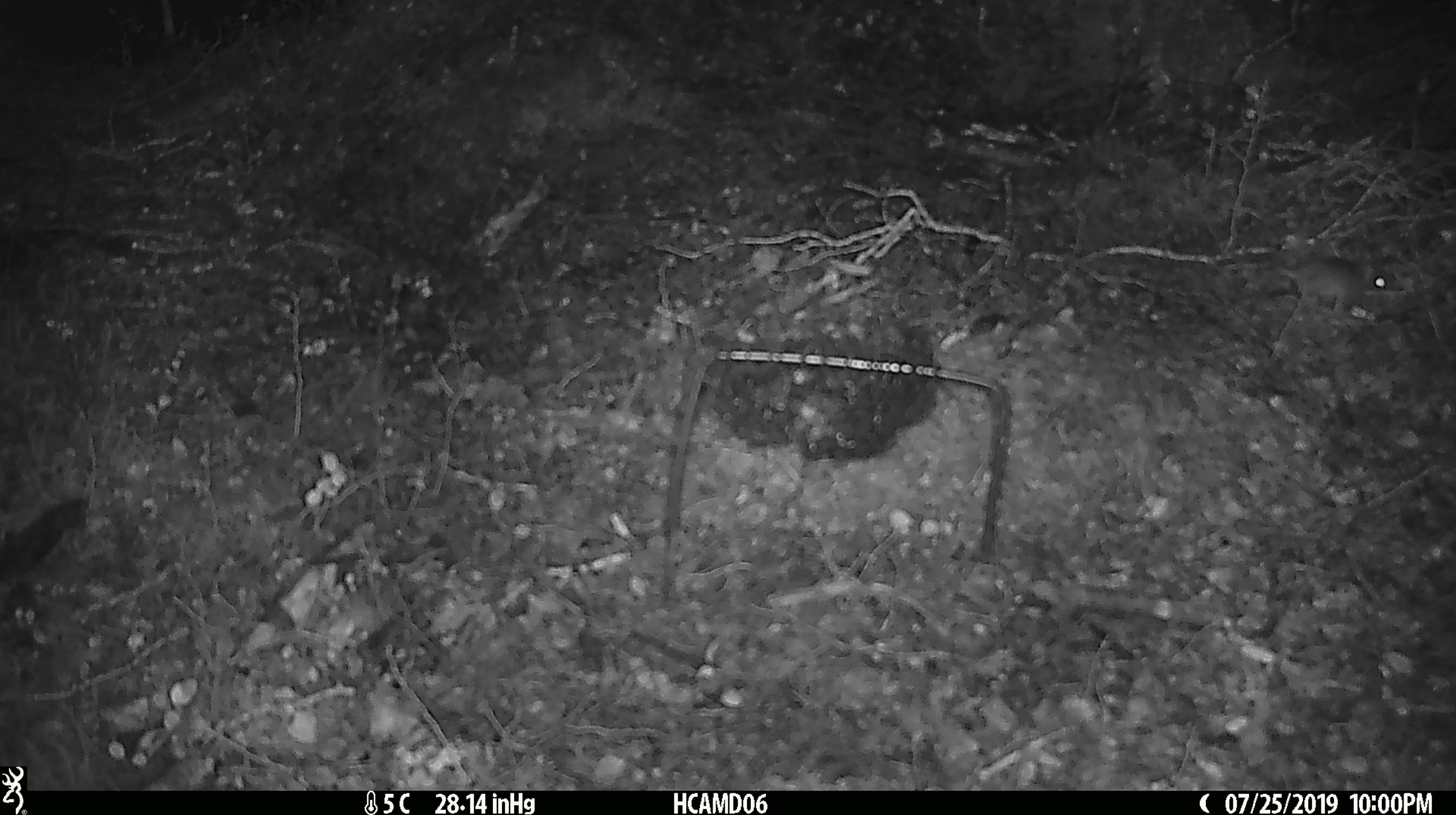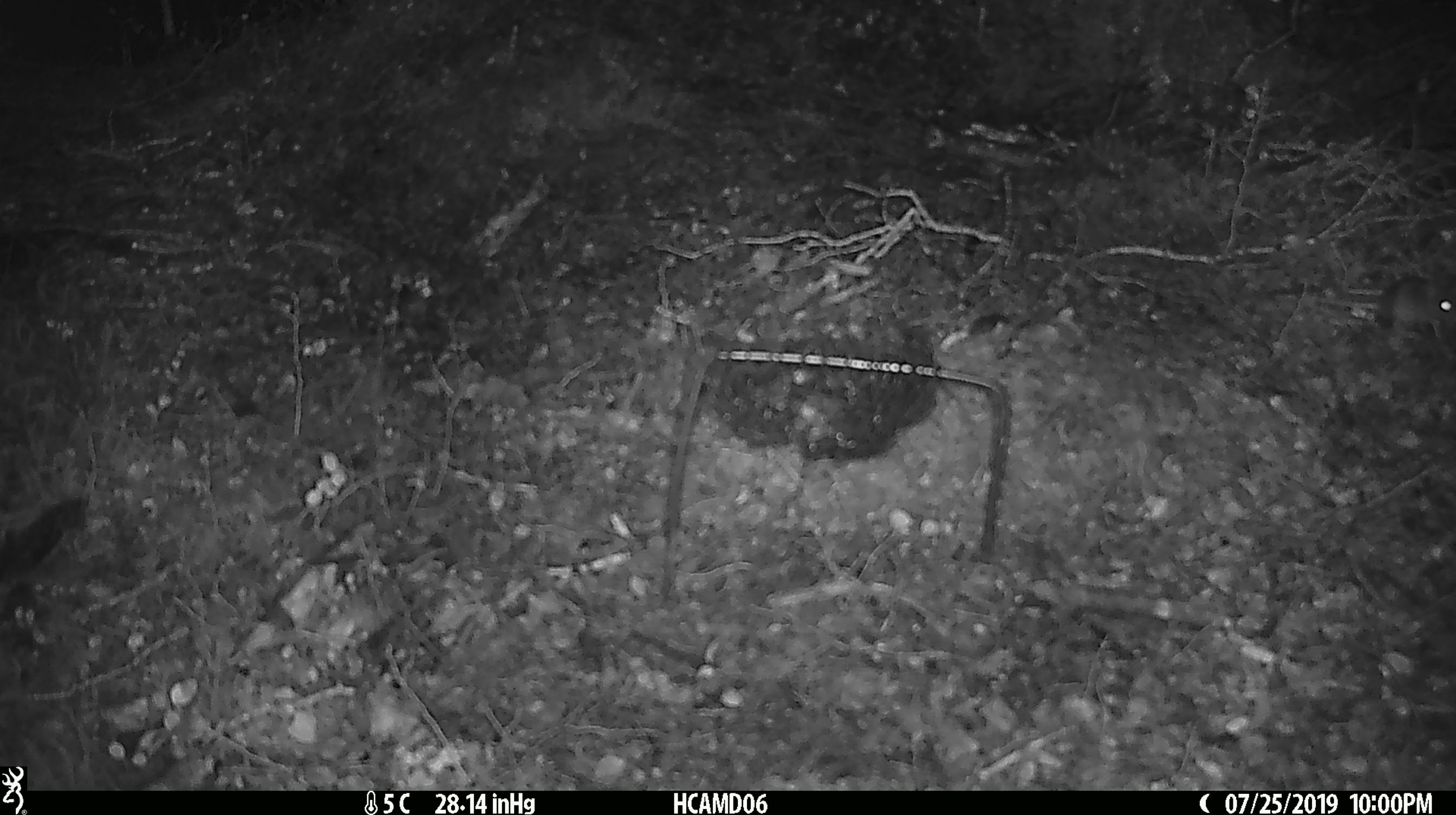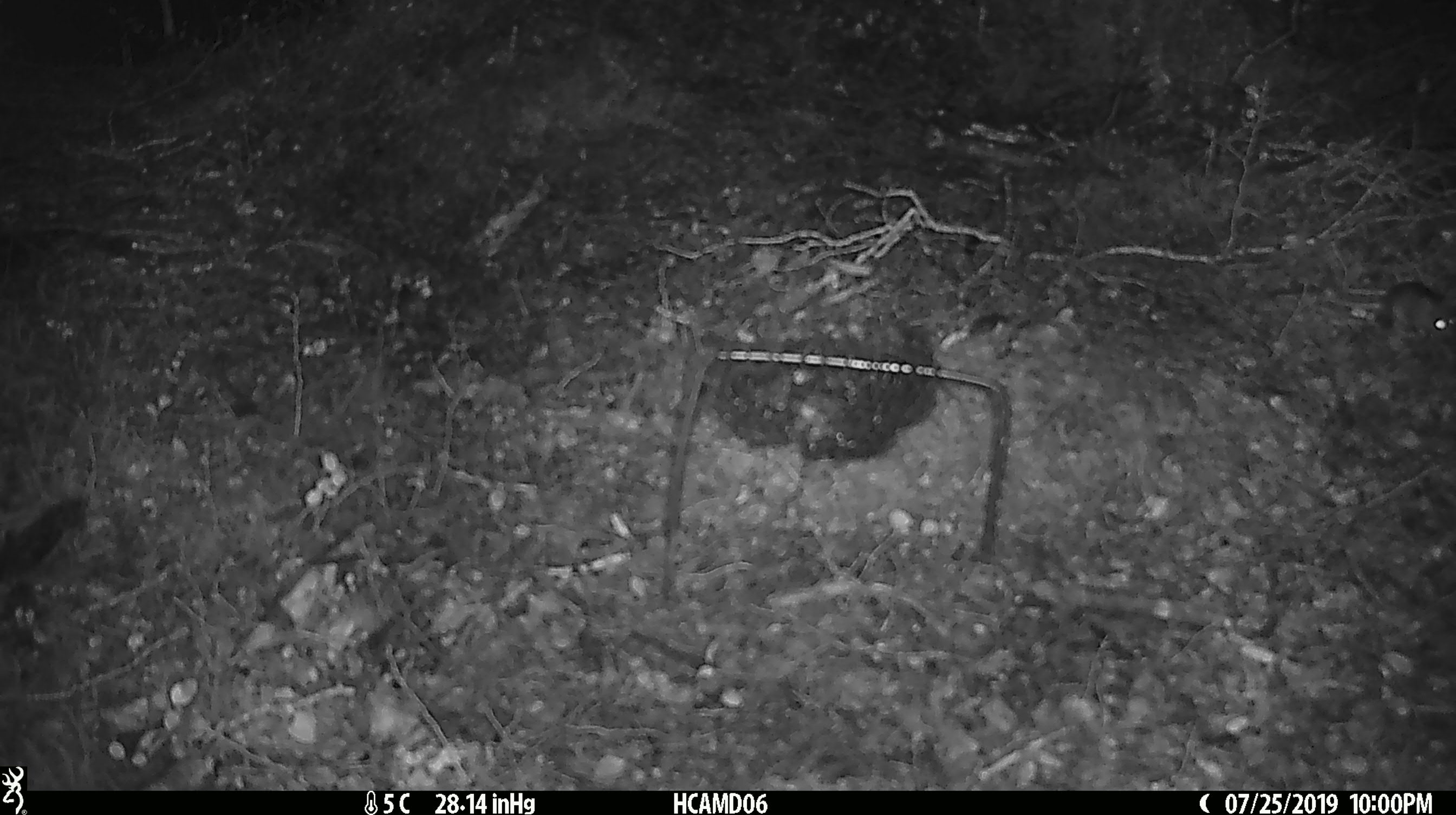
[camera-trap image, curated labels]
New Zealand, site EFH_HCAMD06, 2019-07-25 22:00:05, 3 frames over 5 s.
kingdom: Animalia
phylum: Chordata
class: Mammalia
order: Rodentia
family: Muridae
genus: Mus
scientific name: Mus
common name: mouse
Mouse (Mus).